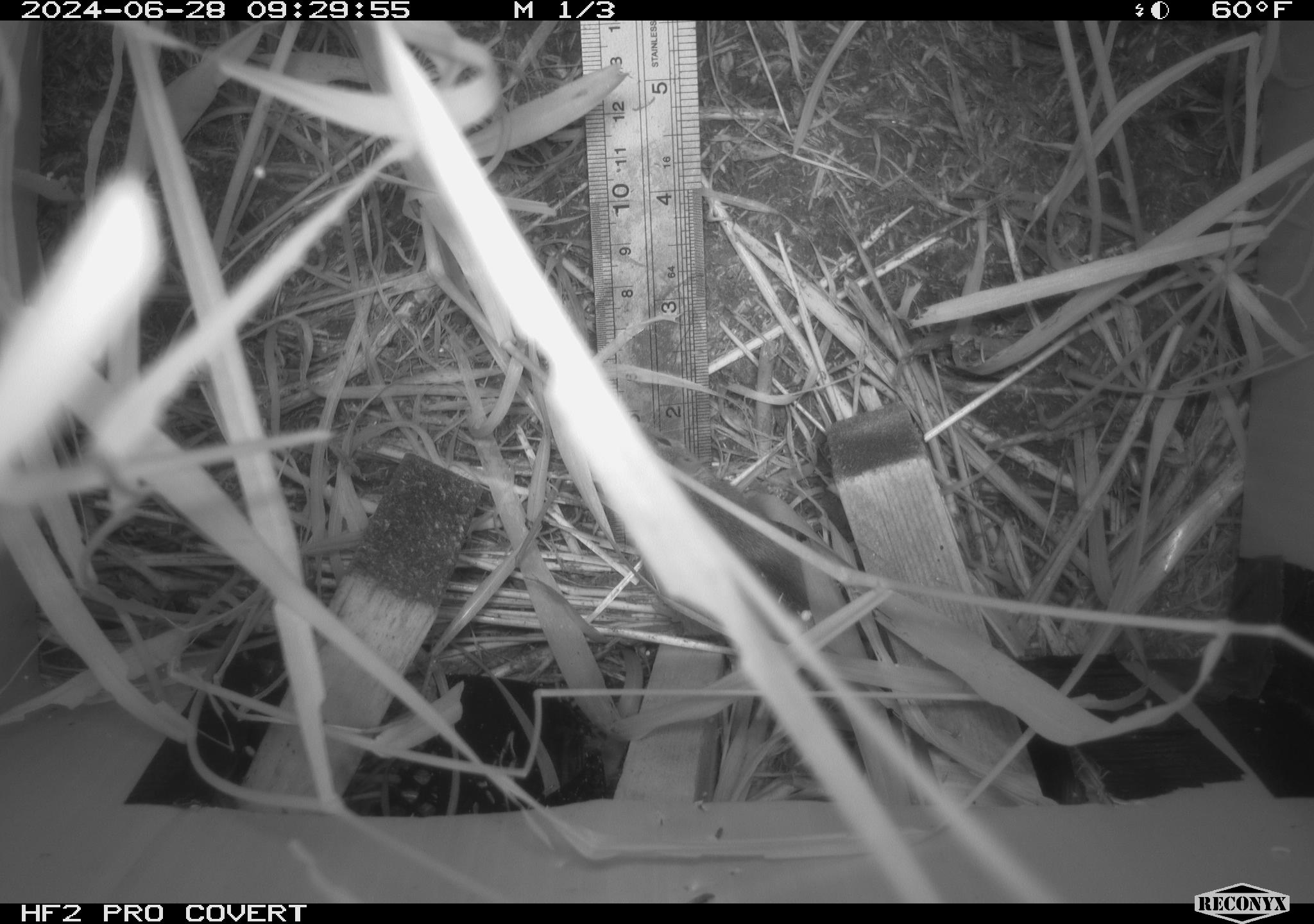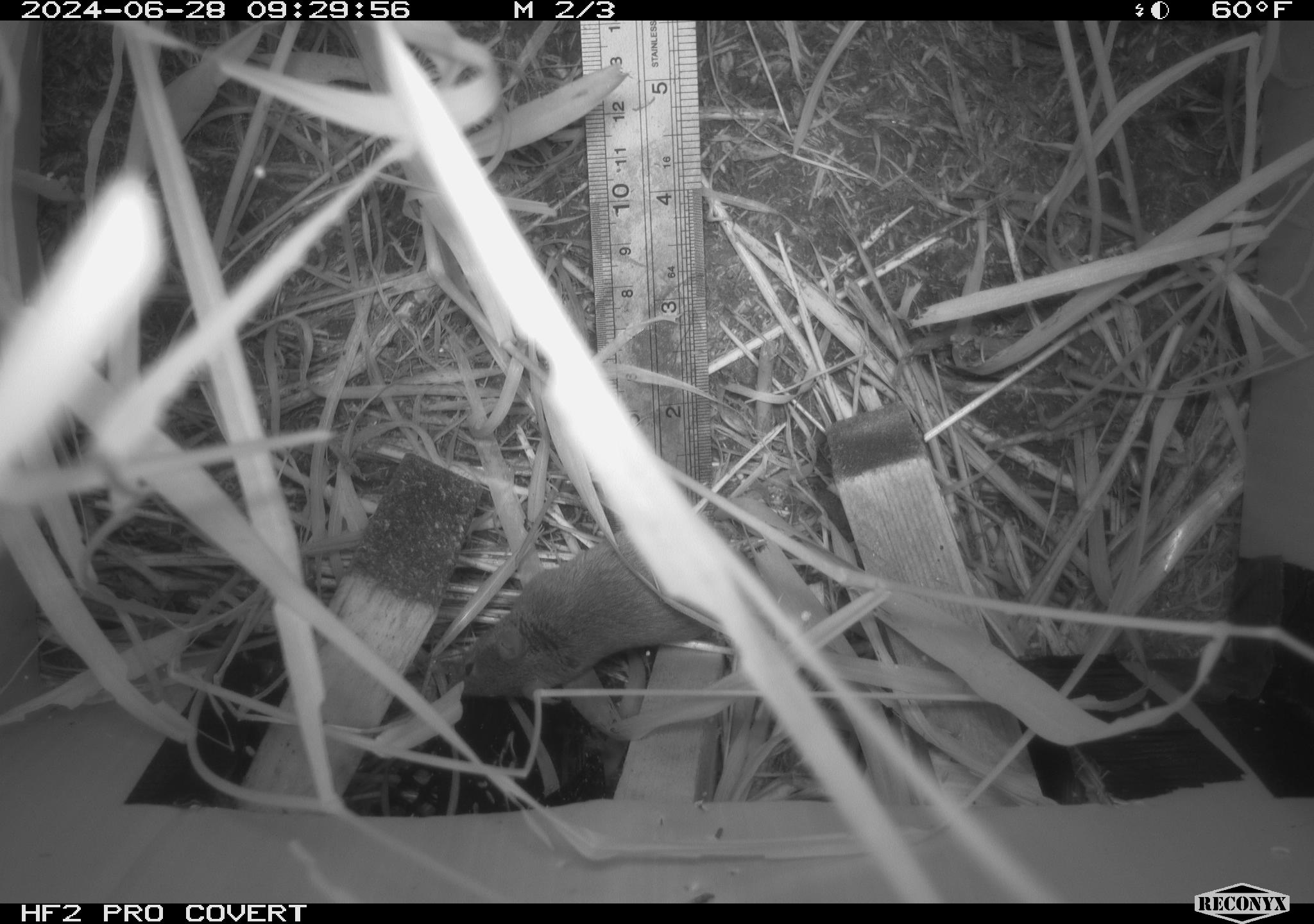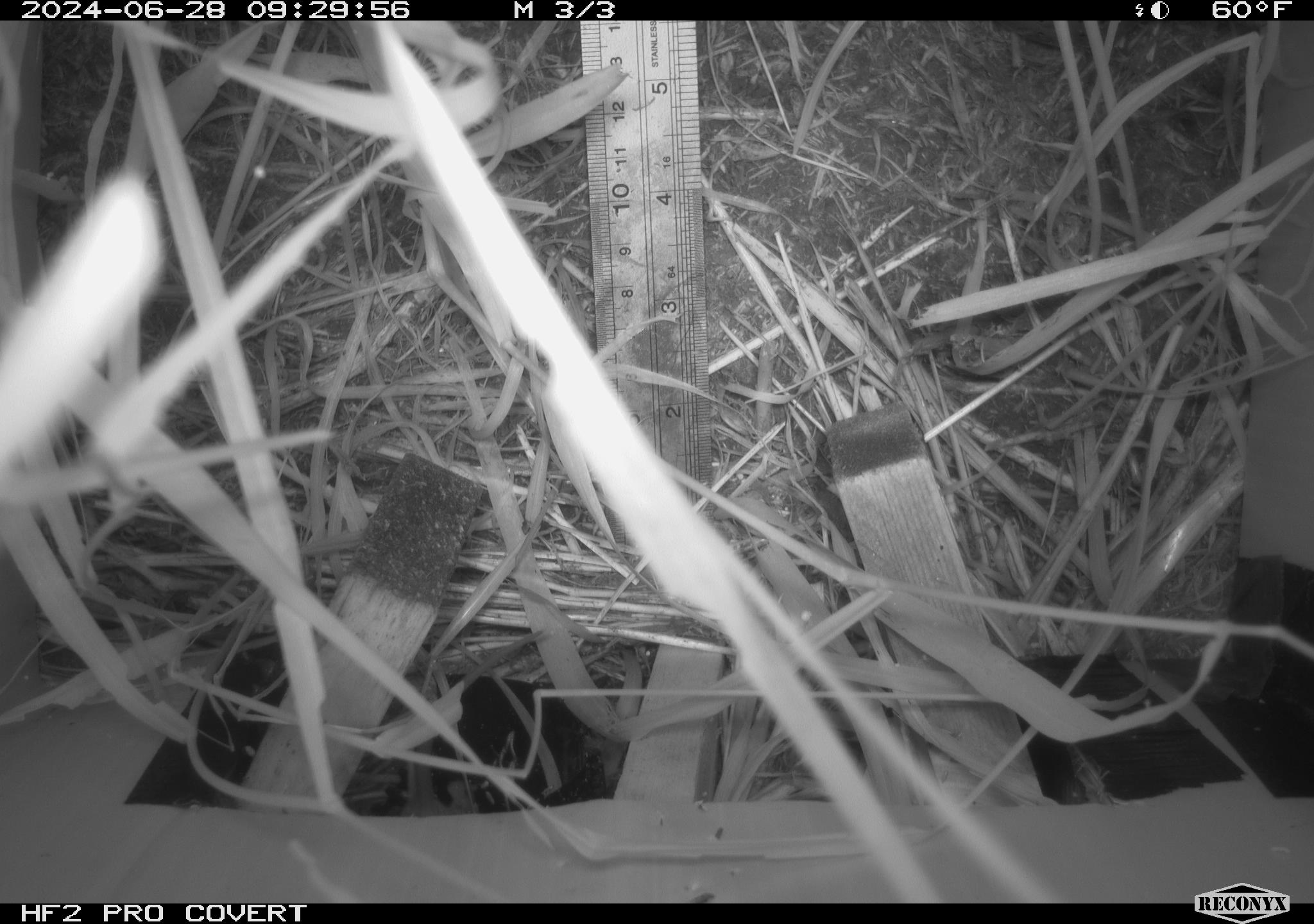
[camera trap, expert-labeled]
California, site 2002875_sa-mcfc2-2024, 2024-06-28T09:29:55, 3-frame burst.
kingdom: Animalia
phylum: Chordata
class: Mammalia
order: Rodentia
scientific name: Rodentia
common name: rodent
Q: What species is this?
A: Rodent (Rodentia).